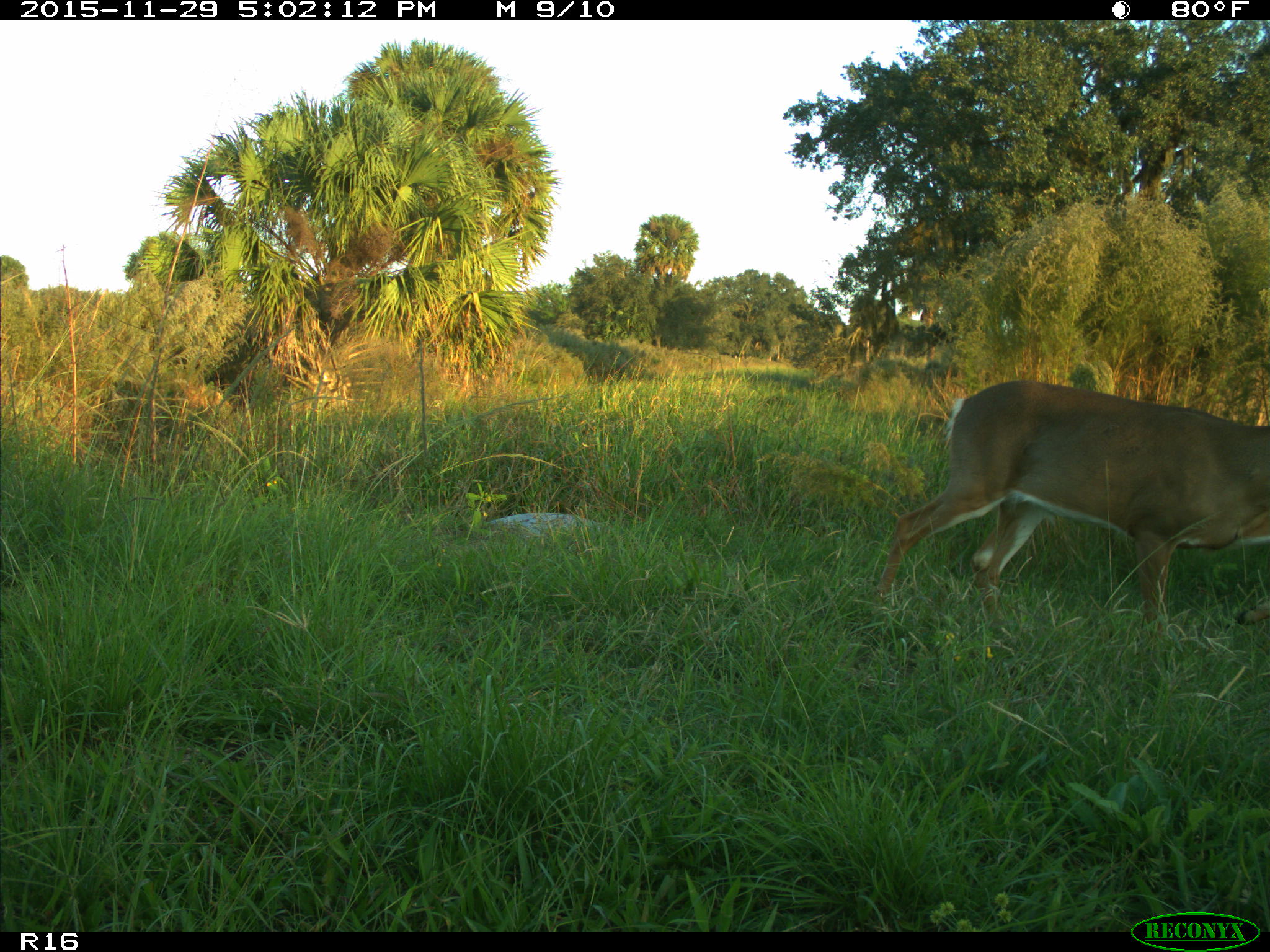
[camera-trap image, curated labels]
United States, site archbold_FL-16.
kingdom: Animalia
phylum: Chordata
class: Mammalia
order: Artiodactyla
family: Cervidae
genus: Odocoileus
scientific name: Odocoileus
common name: deer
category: unidentified deer